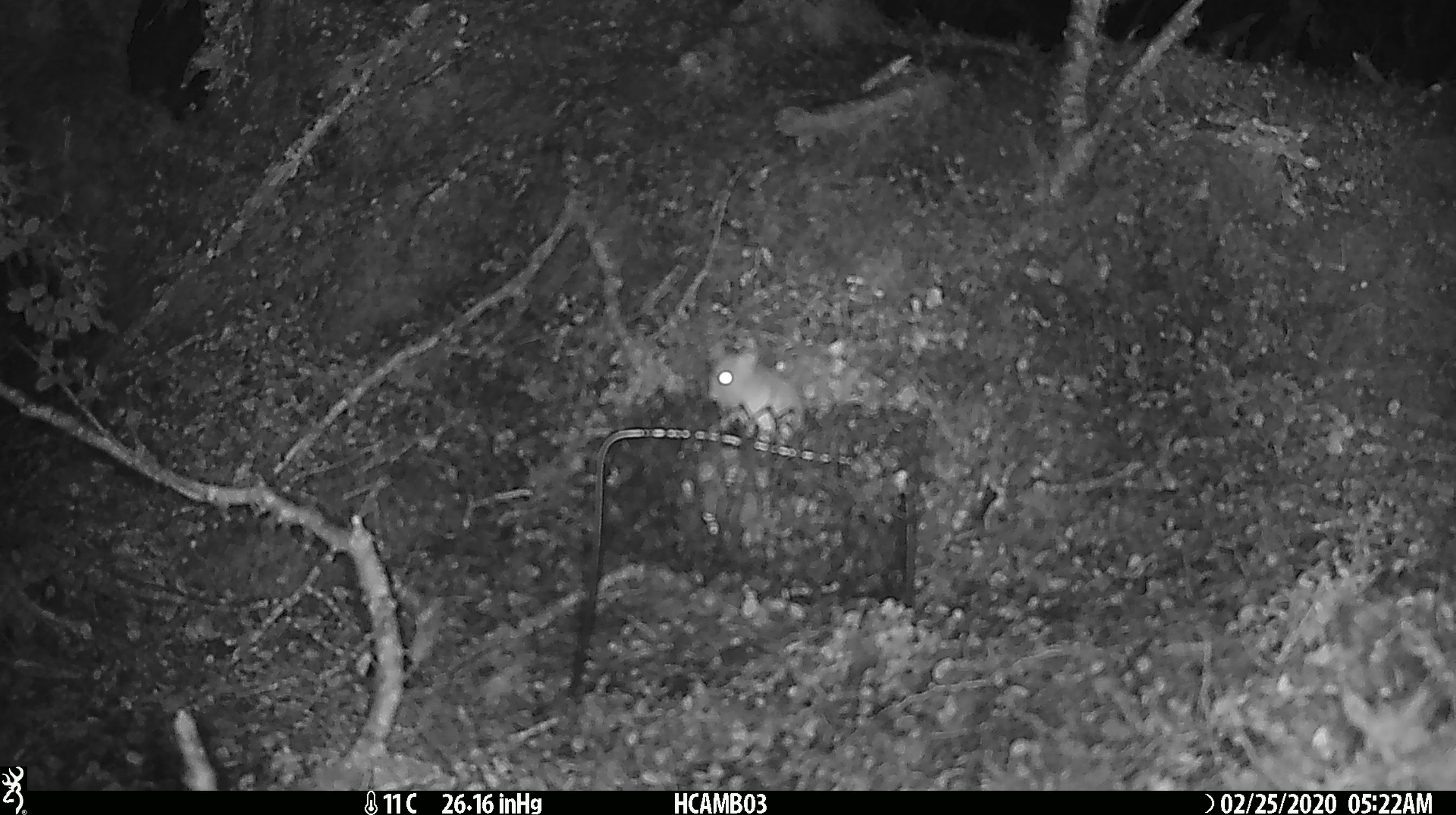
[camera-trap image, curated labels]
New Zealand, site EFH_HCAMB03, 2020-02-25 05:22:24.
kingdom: Animalia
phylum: Chordata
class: Mammalia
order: Rodentia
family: Muridae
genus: Mus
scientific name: Mus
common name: mouse